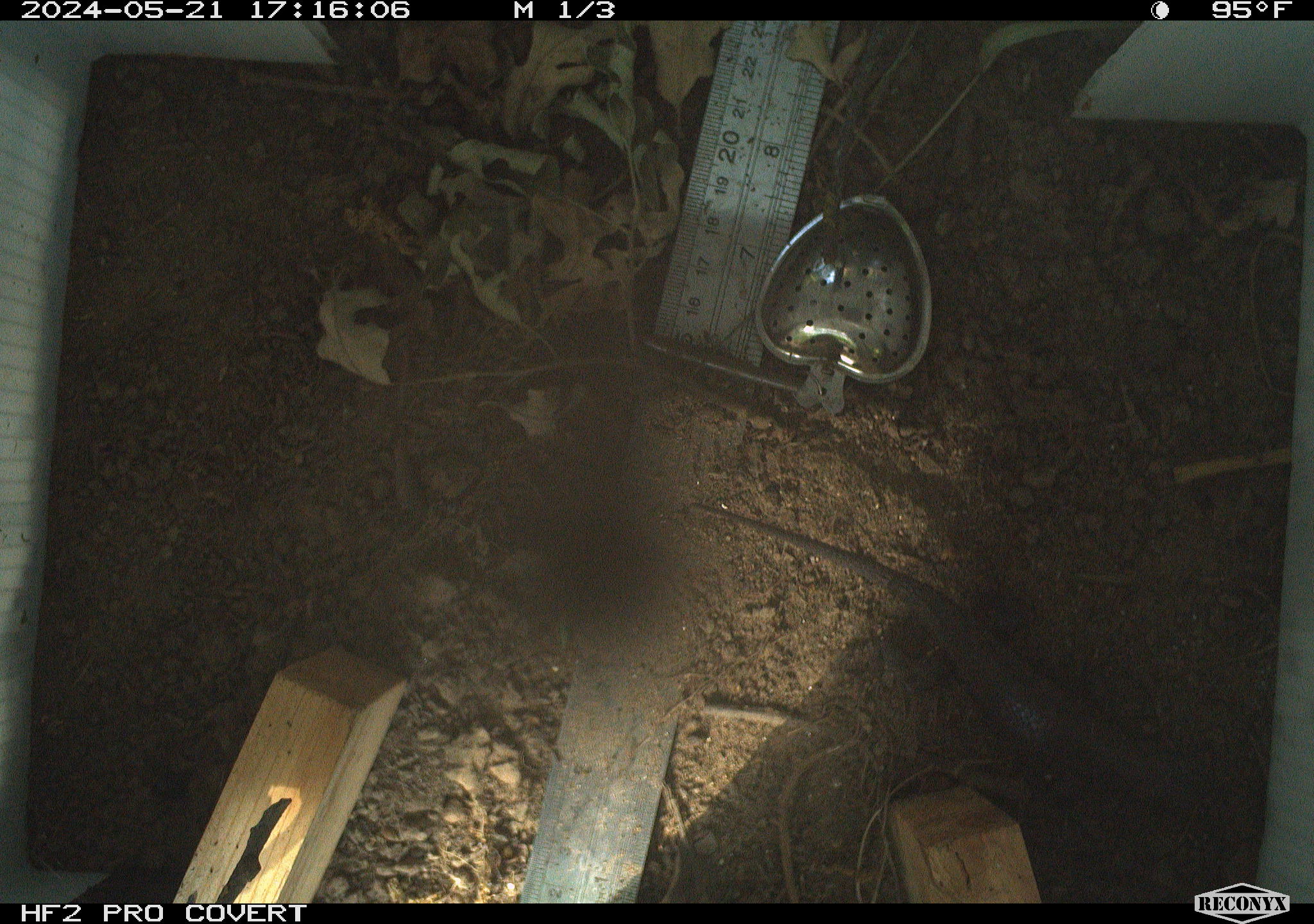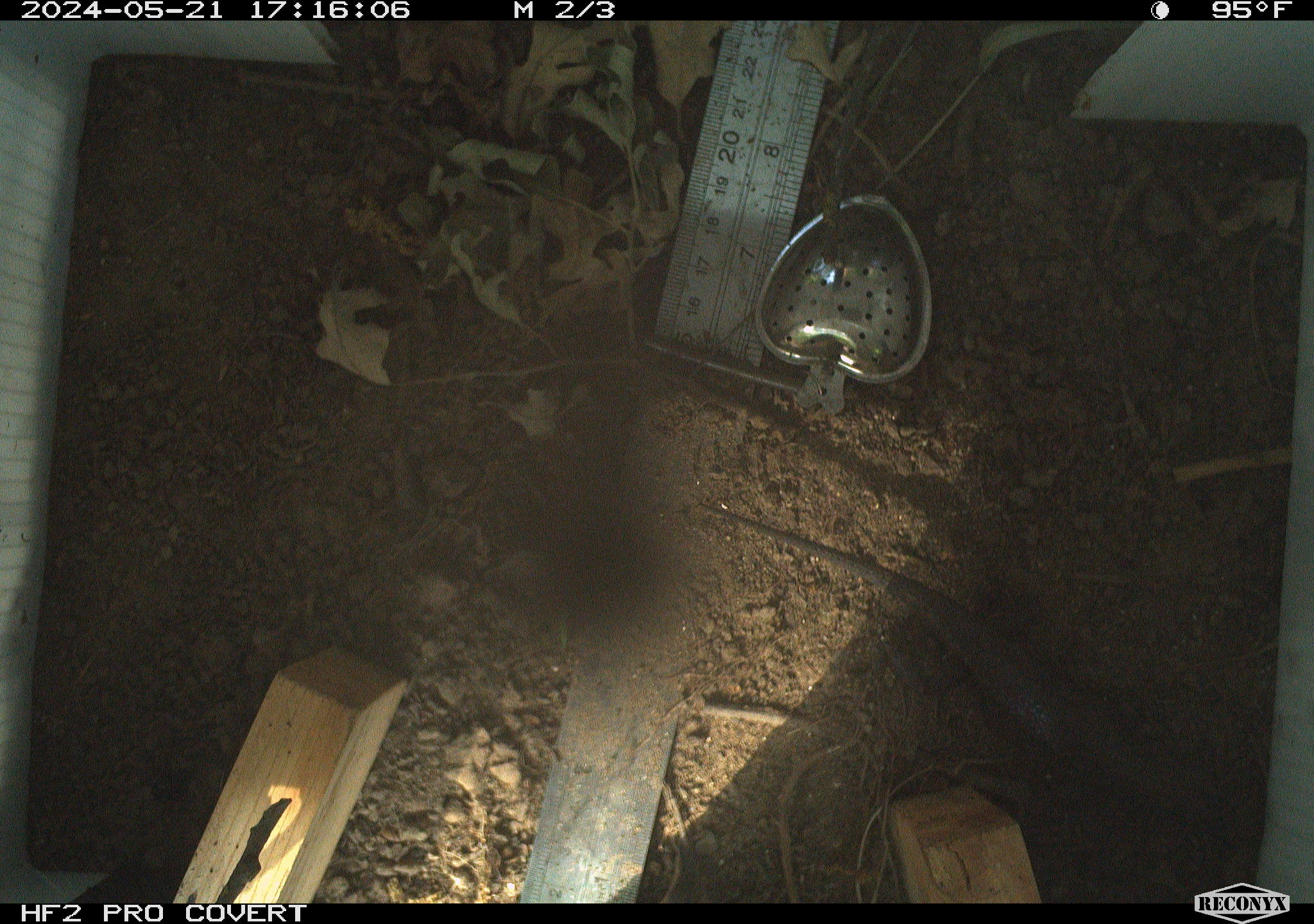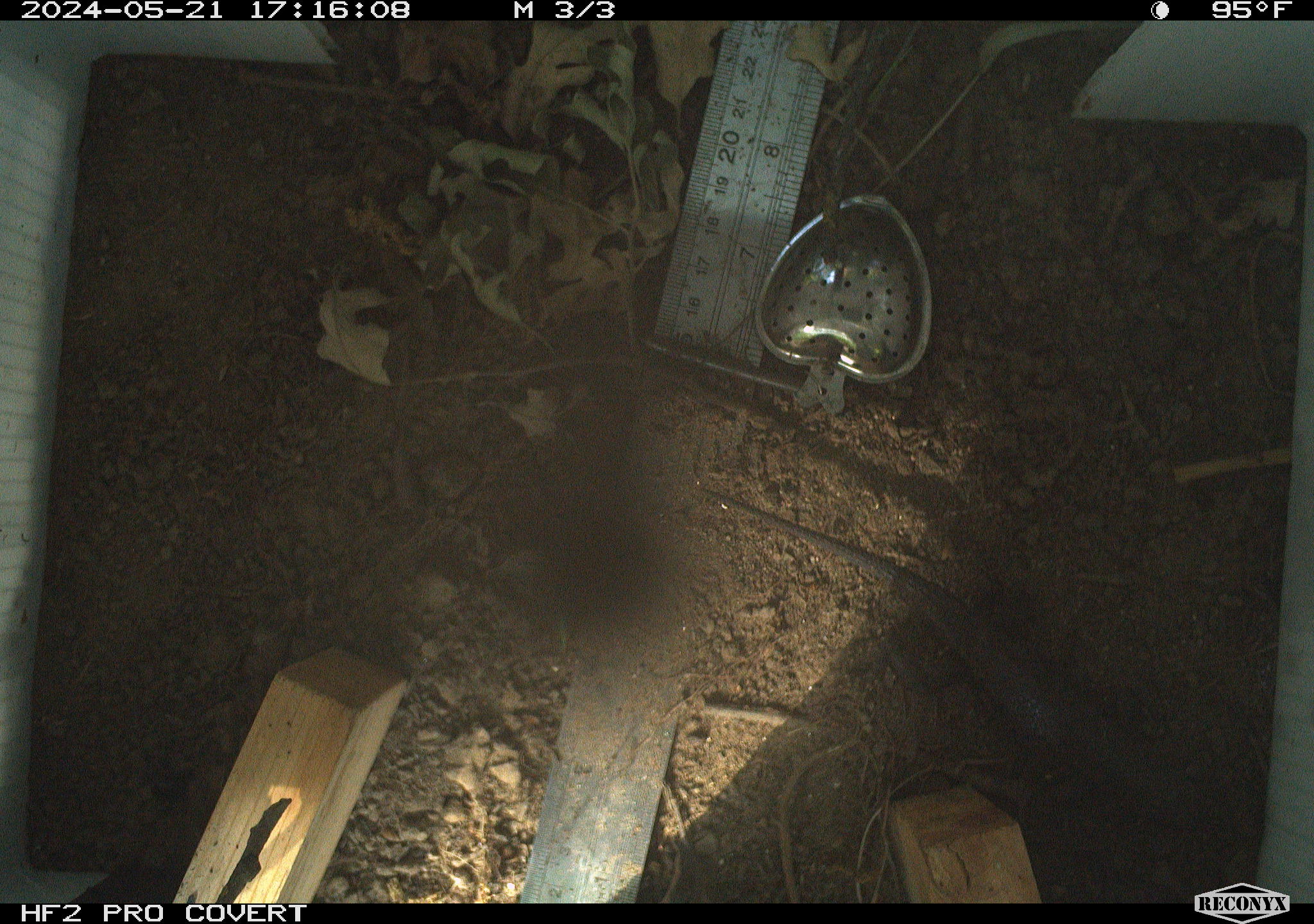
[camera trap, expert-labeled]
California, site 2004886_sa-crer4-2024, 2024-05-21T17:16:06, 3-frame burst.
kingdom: Animalia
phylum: Chordata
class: Reptilia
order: Squamata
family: Phrynosomatidae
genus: Sceloporus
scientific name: Sceloporus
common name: spiny lizards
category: sceloporus species